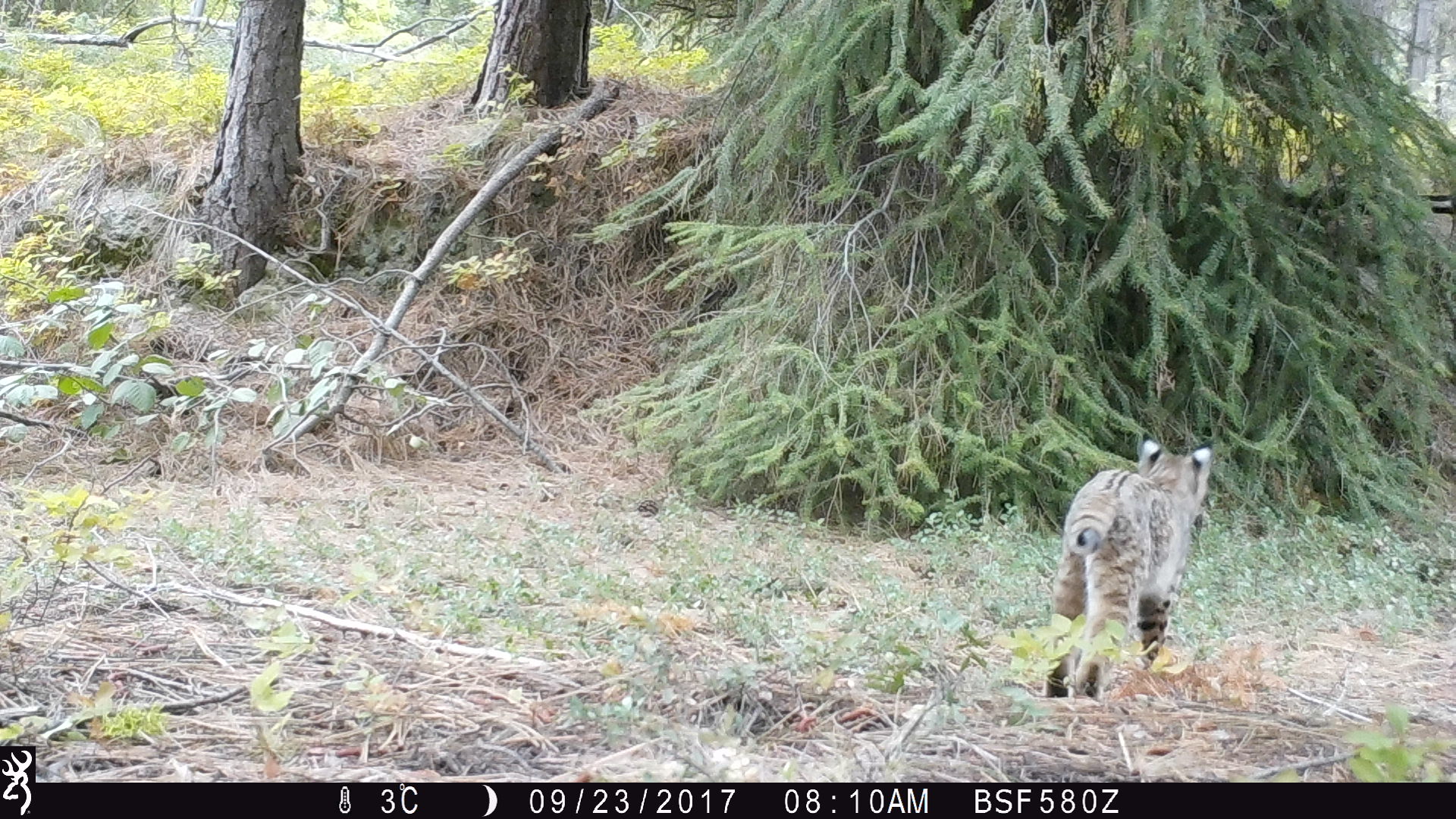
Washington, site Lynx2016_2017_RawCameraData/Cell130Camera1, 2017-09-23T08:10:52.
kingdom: Animalia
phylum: Chordata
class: Mammalia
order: Carnivora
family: Felidae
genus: Lynx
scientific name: Lynx rufus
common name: bobcat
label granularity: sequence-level